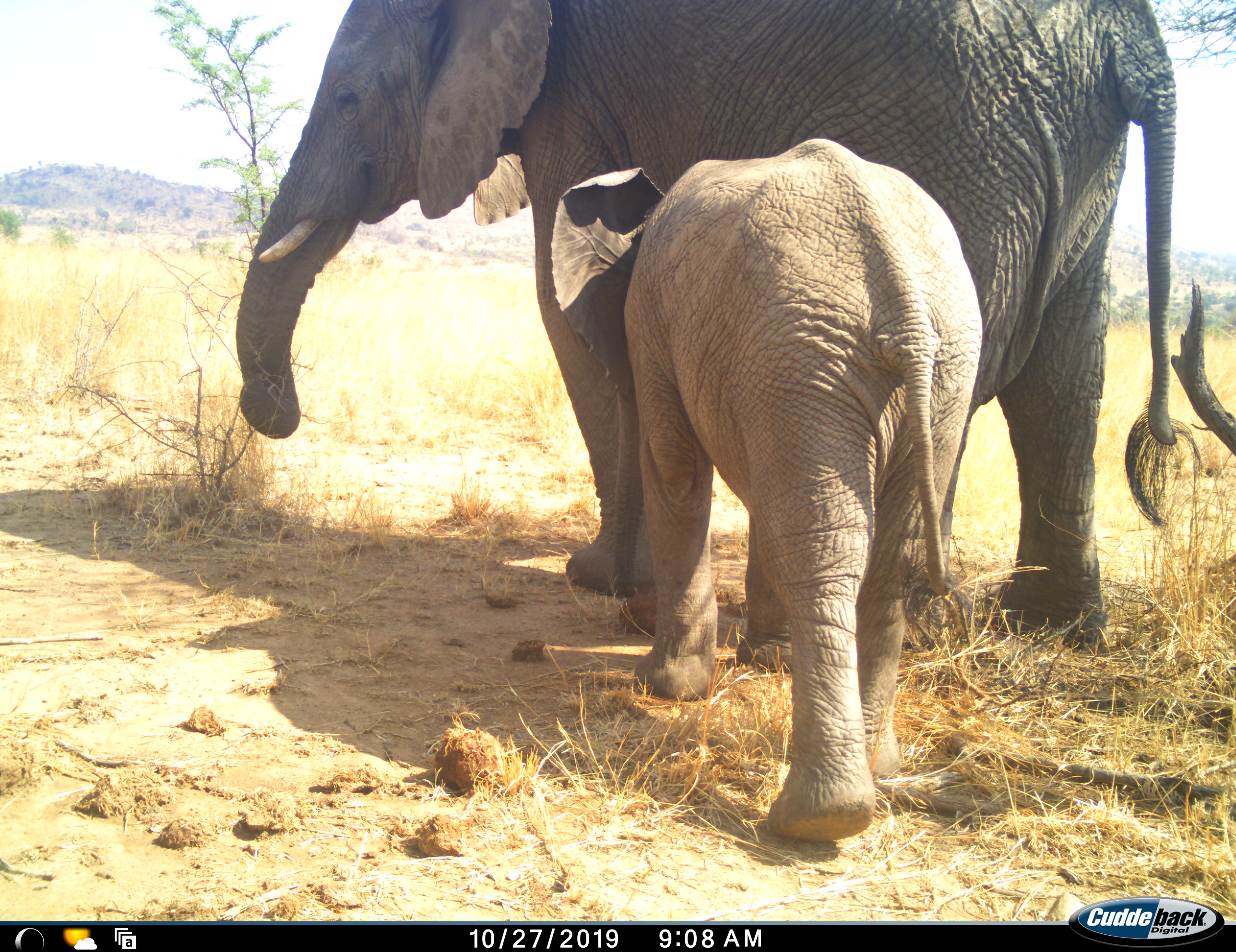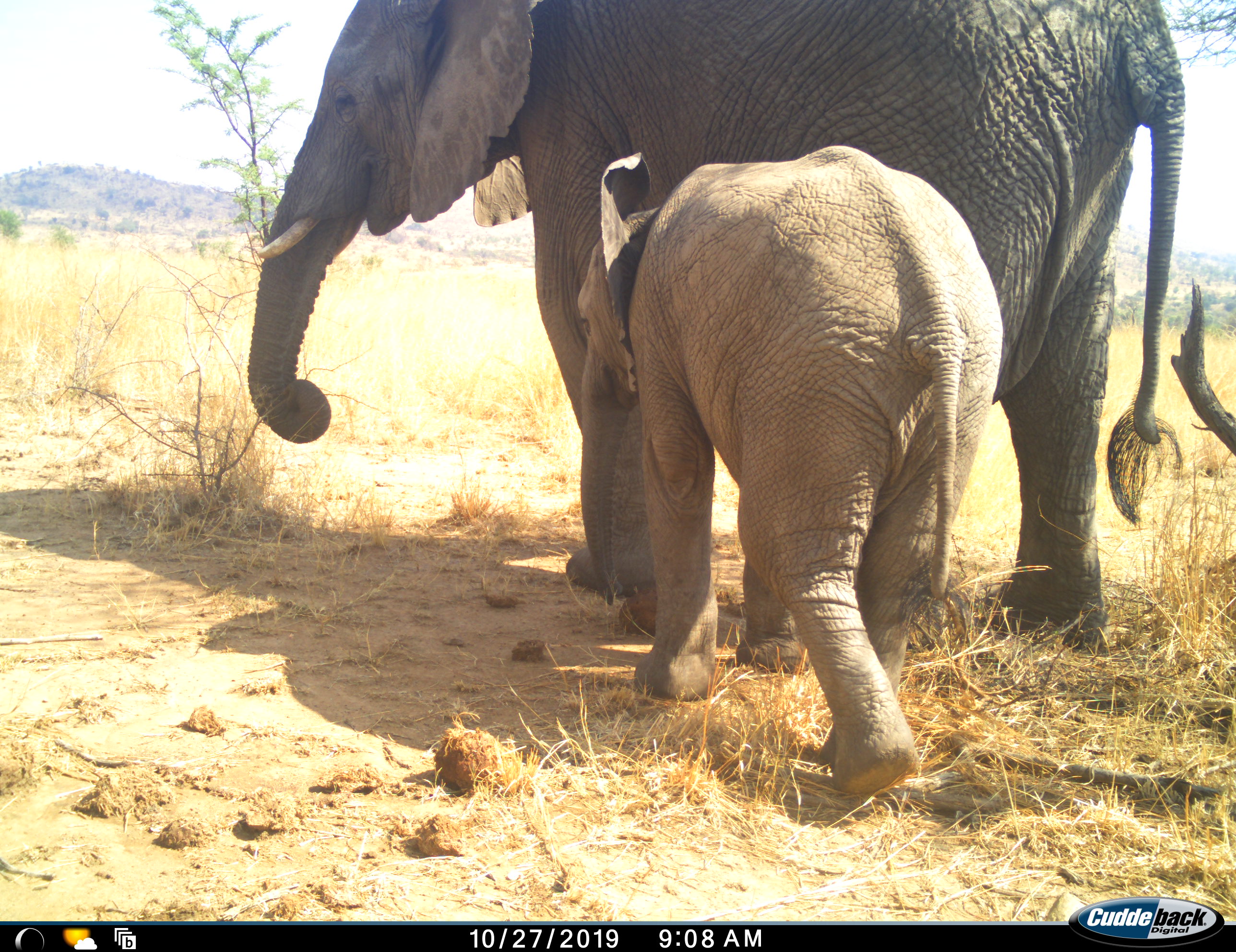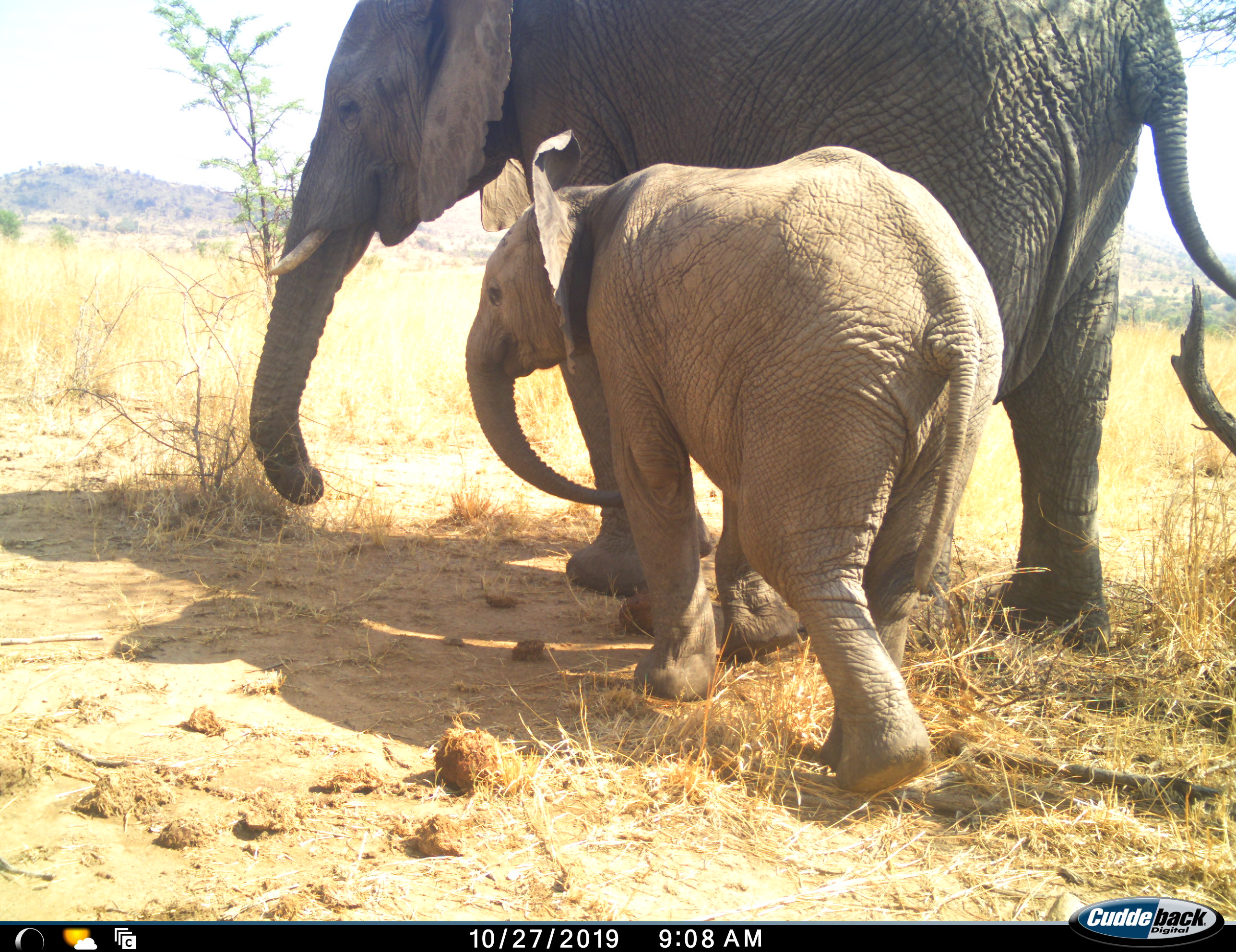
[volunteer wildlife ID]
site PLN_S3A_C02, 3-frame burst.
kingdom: Animalia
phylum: Chordata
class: Mammalia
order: Proboscidea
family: Elephantidae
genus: Loxodonta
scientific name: Loxodonta africana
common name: african bush elephant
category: elephant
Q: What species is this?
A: Elephant (african bush elephant) (Loxodonta africana).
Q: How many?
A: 2.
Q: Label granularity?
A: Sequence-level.